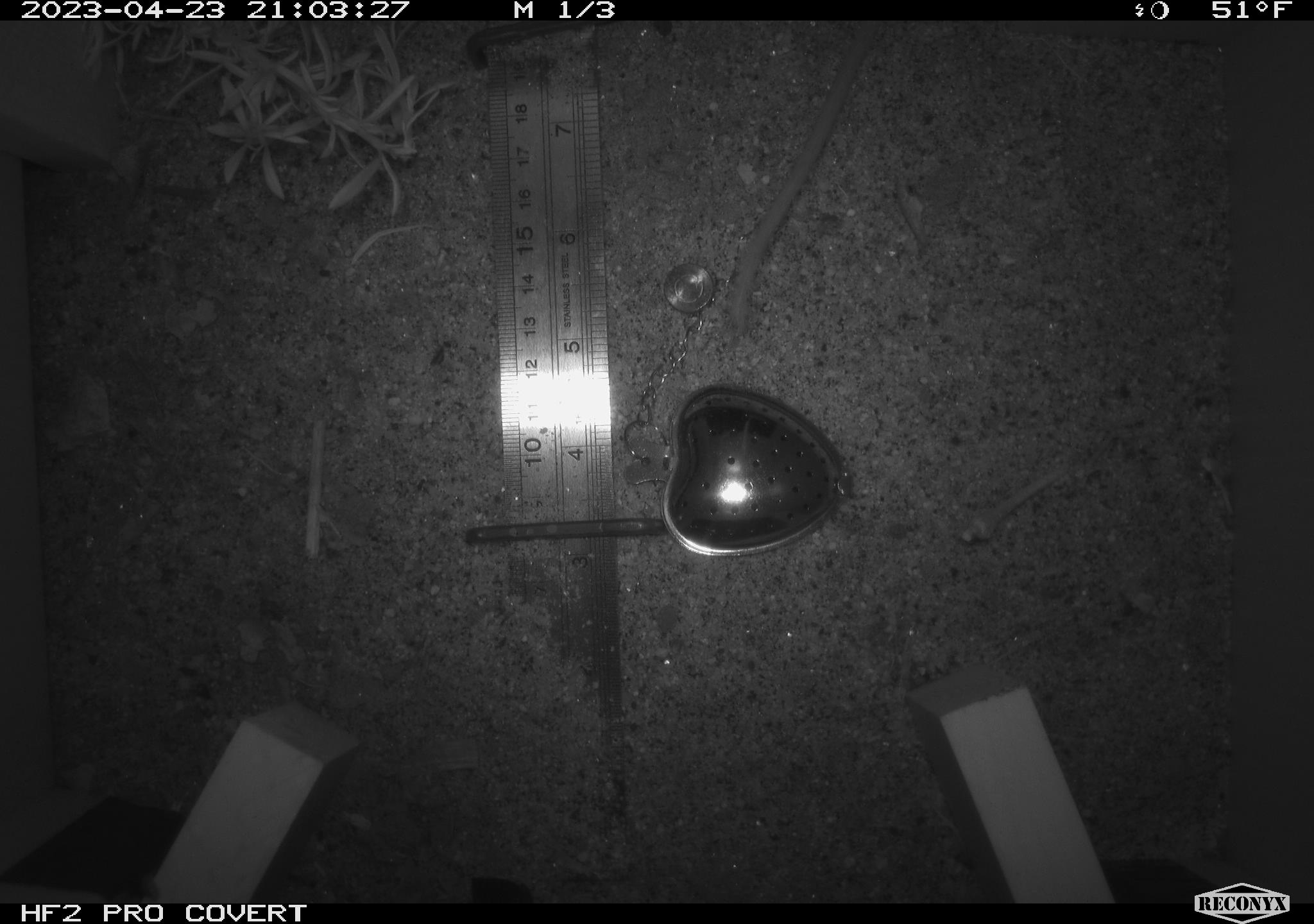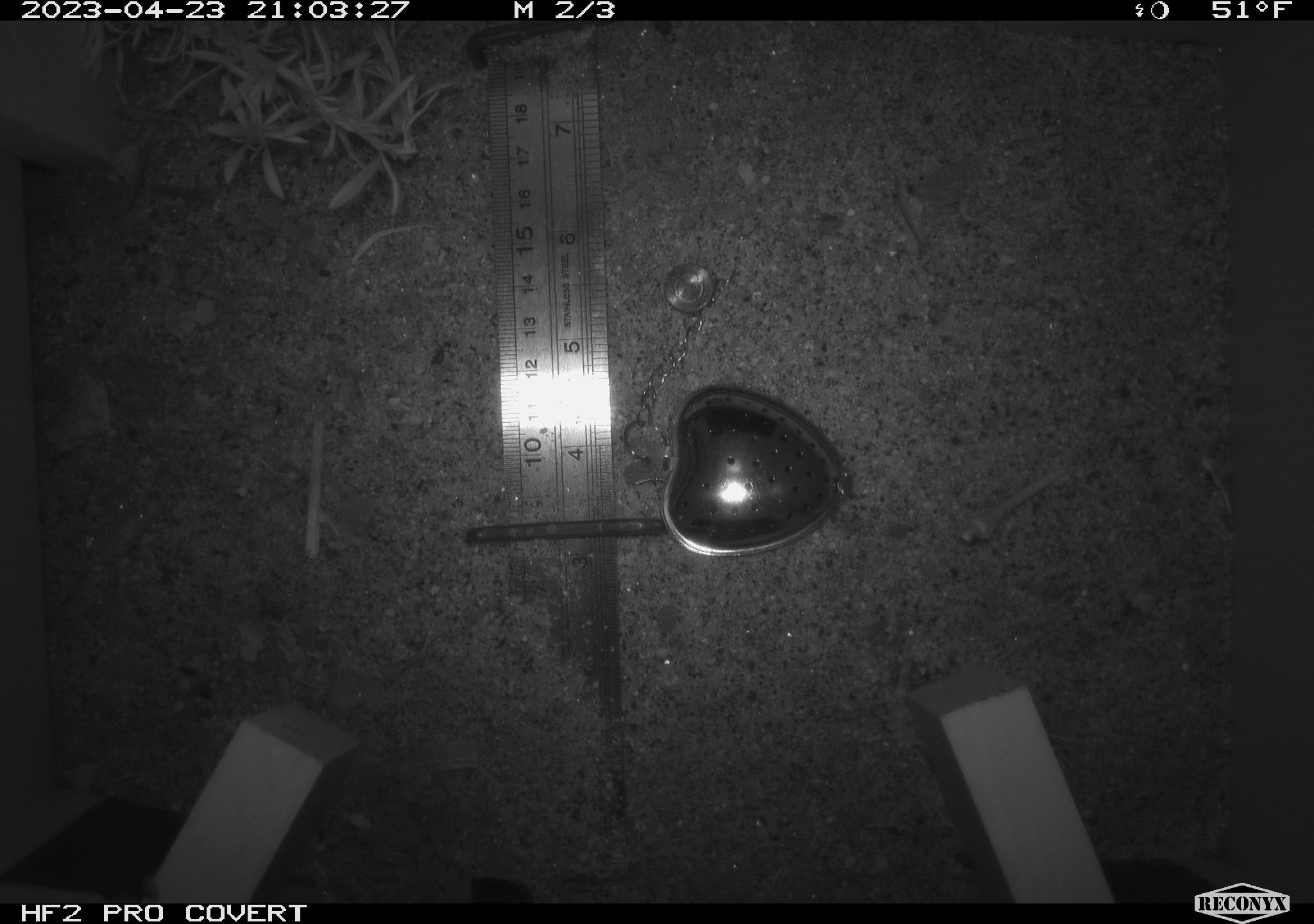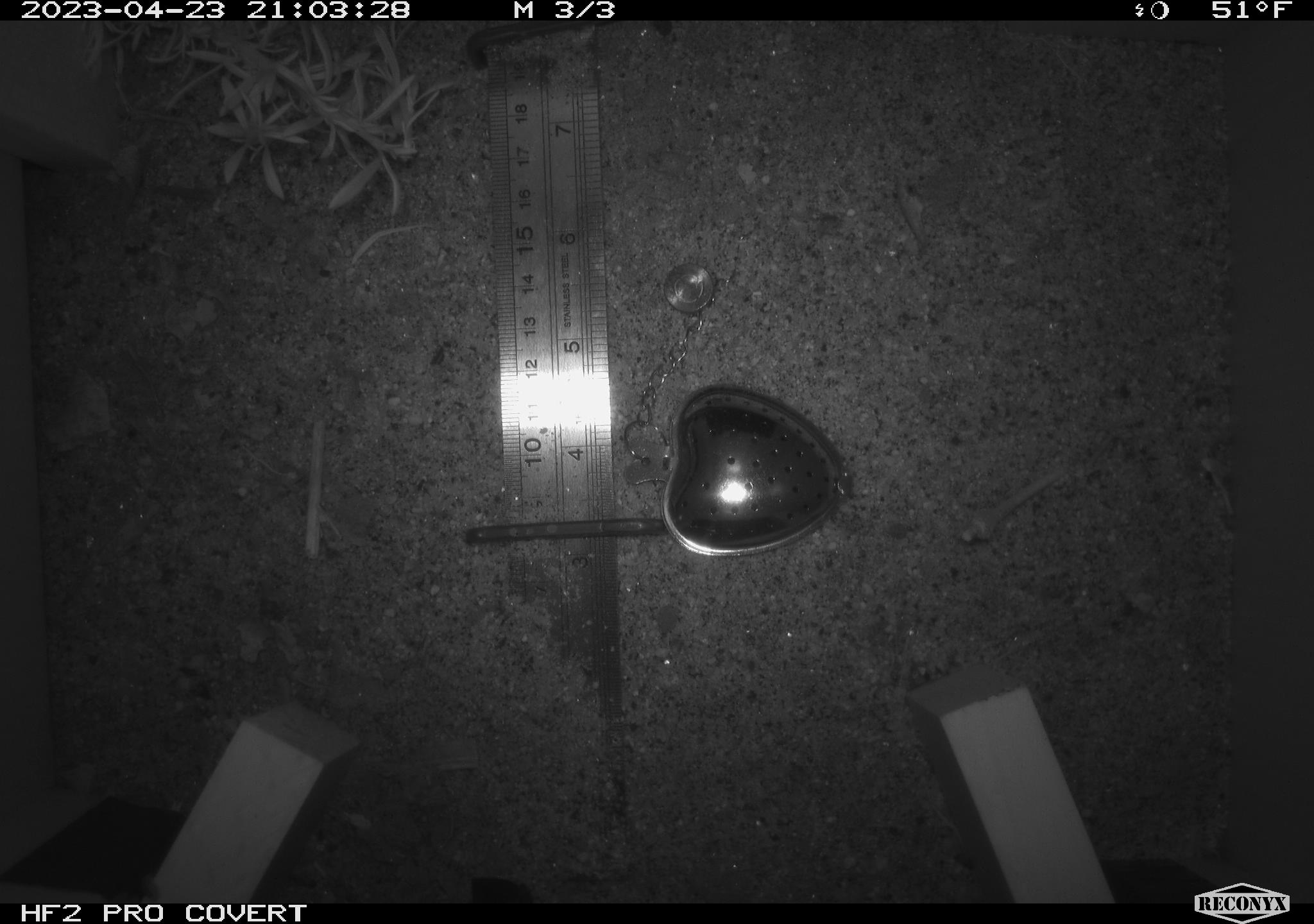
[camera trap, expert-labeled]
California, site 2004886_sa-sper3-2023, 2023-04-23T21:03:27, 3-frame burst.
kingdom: Animalia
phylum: Chordata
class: Mammalia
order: Rodentia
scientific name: Rodentia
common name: mouse species